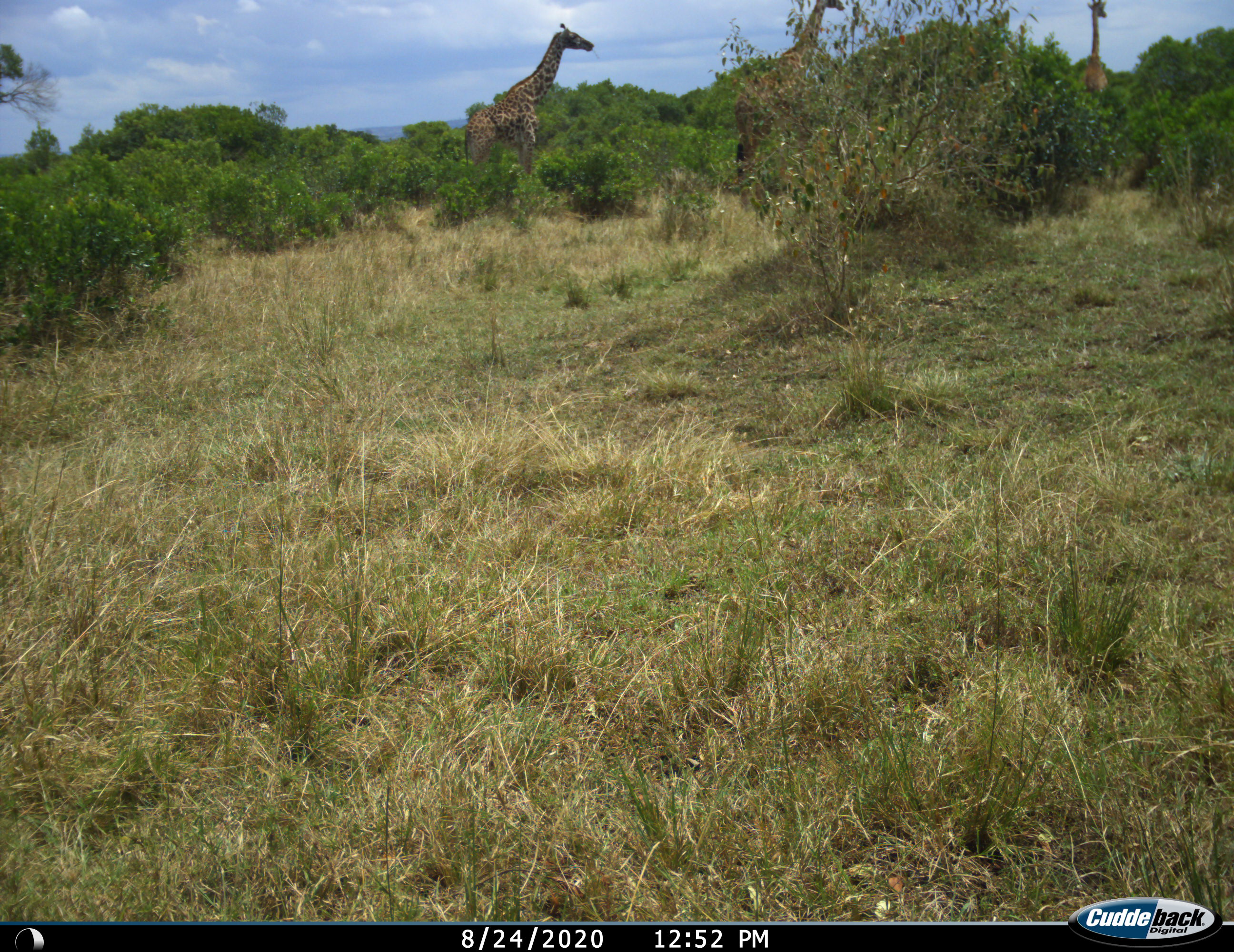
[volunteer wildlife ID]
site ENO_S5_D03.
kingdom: Animalia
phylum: Chordata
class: Mammalia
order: Artiodactyla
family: Giraffidae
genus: Giraffa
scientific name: Giraffa camelopardalis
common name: giraffe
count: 3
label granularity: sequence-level